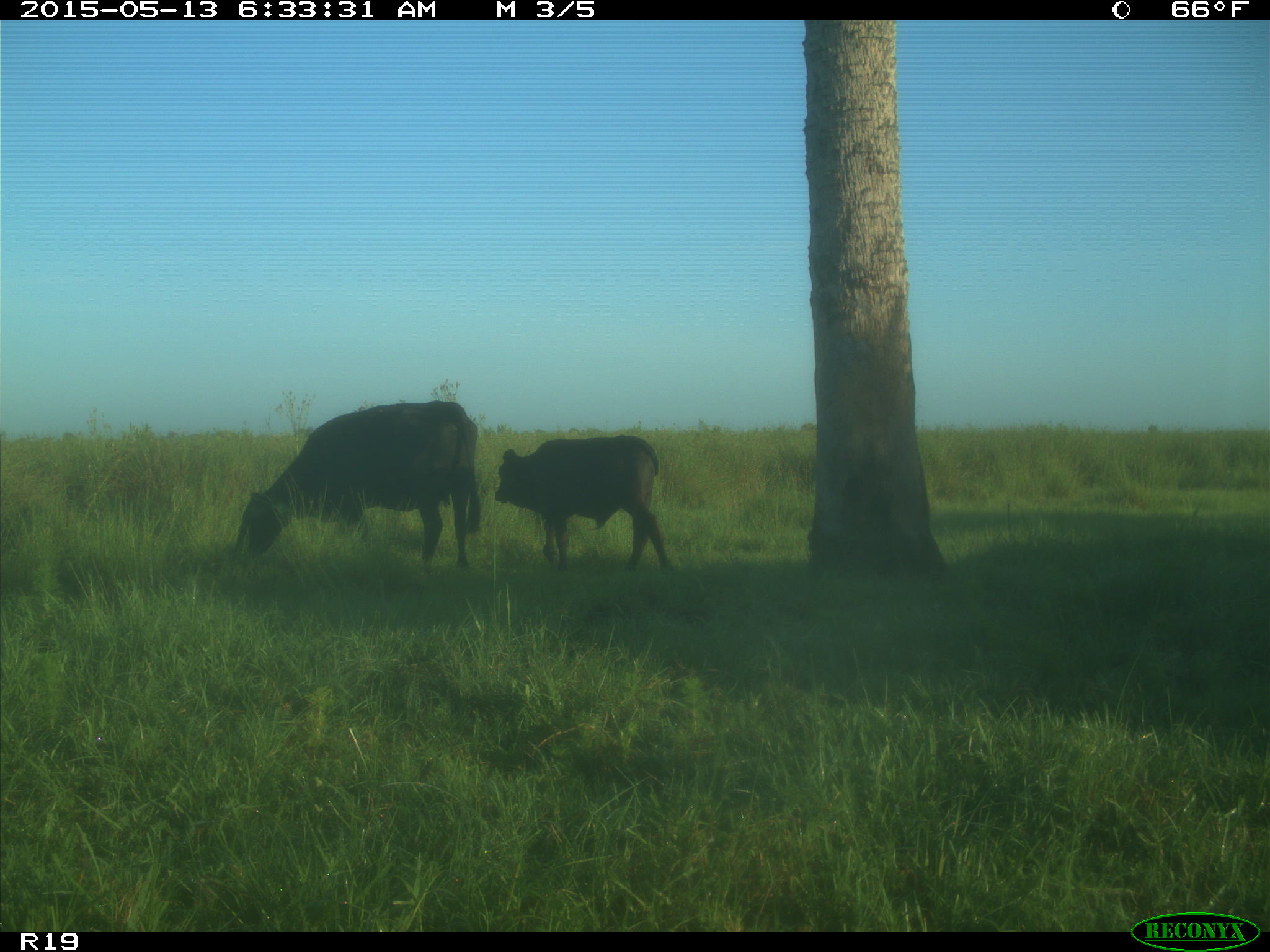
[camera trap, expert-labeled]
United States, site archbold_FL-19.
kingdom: Animalia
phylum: Chordata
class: Mammalia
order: Artiodactyla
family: Bovidae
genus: Bos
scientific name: Bos taurus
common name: domestic cow